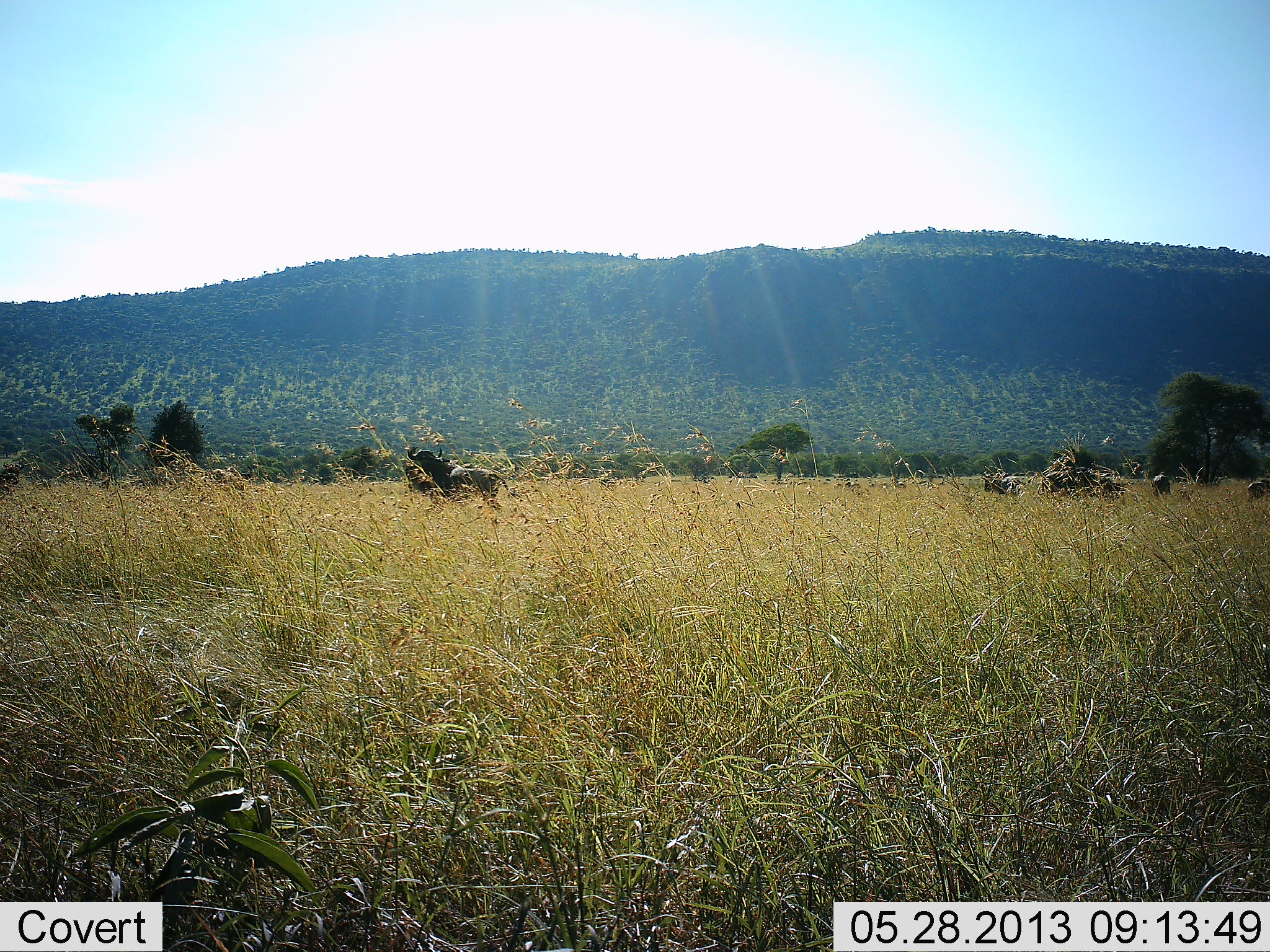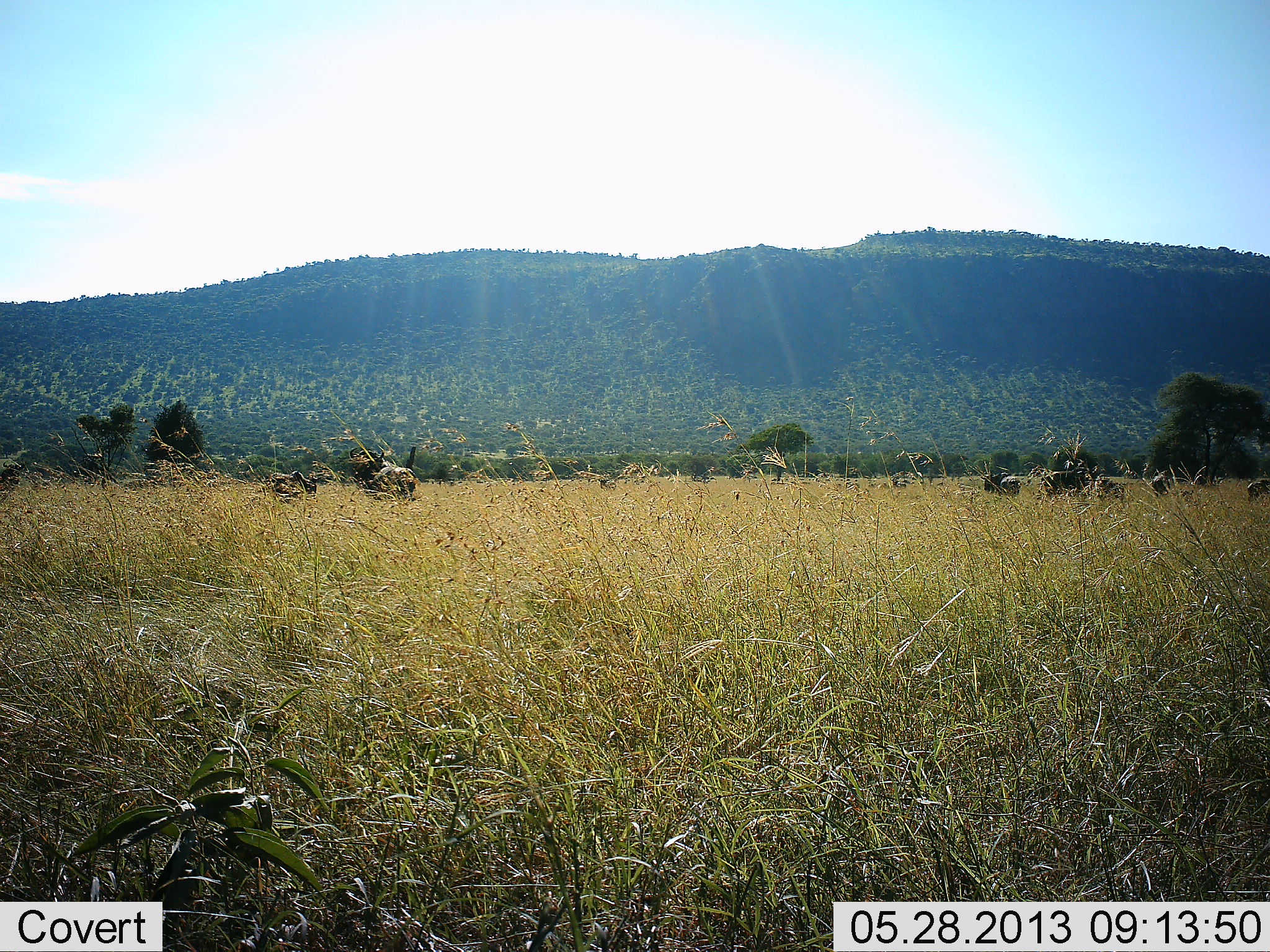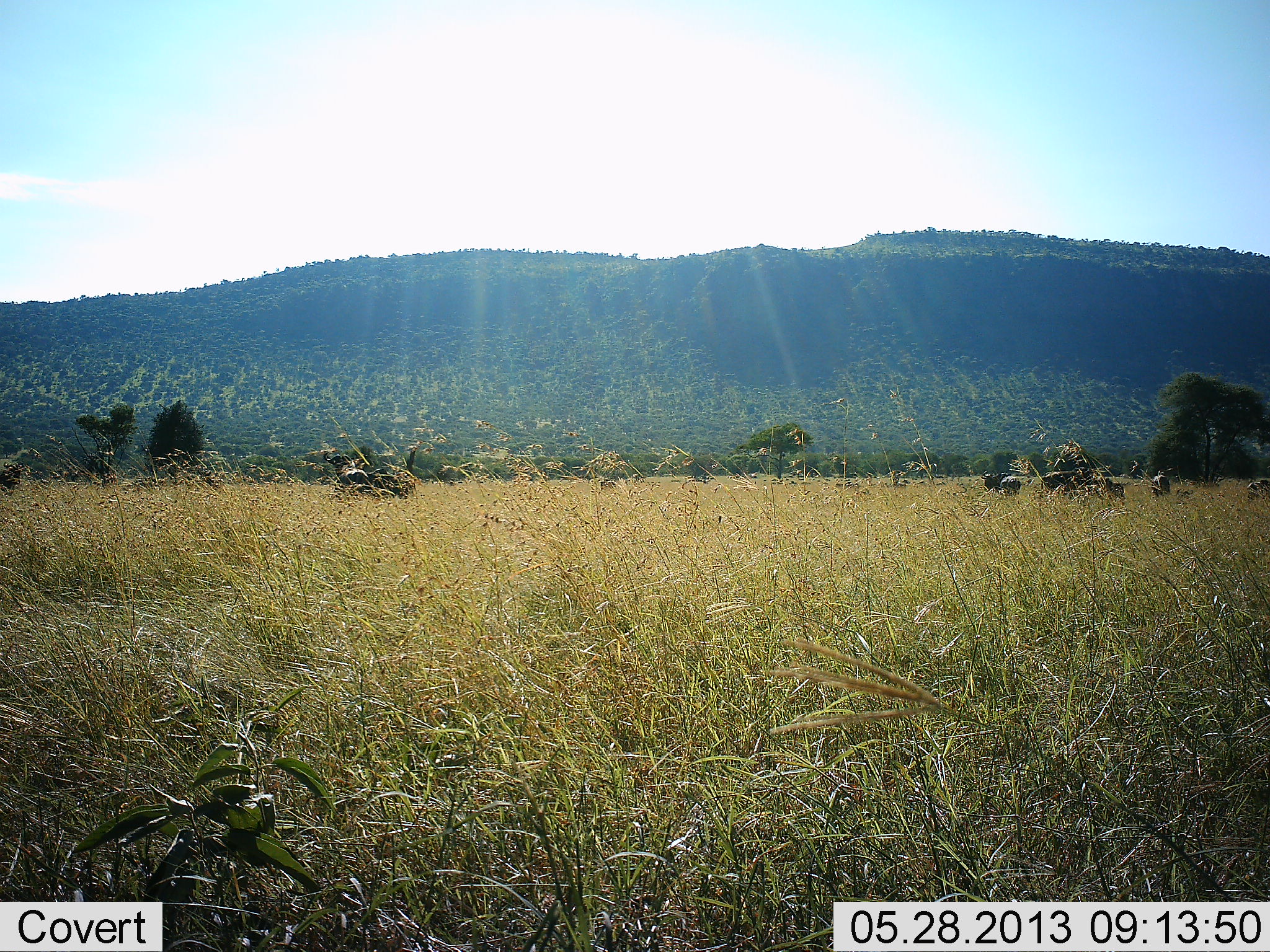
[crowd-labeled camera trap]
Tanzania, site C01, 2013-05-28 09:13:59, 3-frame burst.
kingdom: Animalia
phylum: Chordata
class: Mammalia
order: Artiodactyla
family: Bovidae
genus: Connochaetes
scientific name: Connochaetes taurinus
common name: blue wildebeest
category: wildebeest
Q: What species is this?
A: Wildebeest (blue wildebeest) (Connochaetes taurinus).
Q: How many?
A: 7.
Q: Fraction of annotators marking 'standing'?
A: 36%.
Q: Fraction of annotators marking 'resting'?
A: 0%.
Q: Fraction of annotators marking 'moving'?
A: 91%.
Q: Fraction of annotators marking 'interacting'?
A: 9%.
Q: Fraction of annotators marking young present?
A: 0%.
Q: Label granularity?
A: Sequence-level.